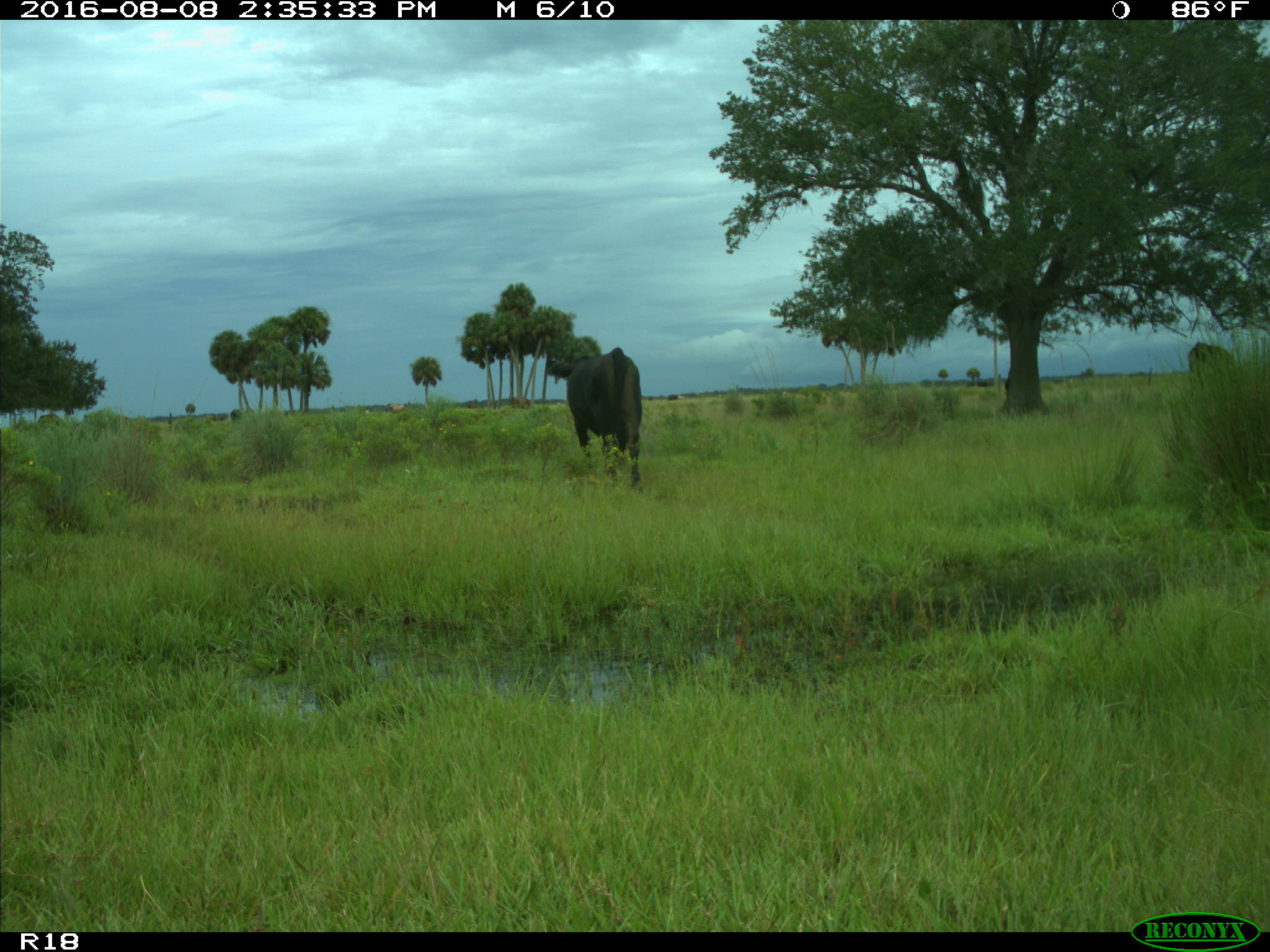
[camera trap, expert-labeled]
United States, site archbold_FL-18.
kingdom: Animalia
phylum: Chordata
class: Mammalia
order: Artiodactyla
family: Bovidae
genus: Bos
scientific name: Bos taurus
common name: domestic cow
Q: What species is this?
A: Bos taurus (domestic cow).